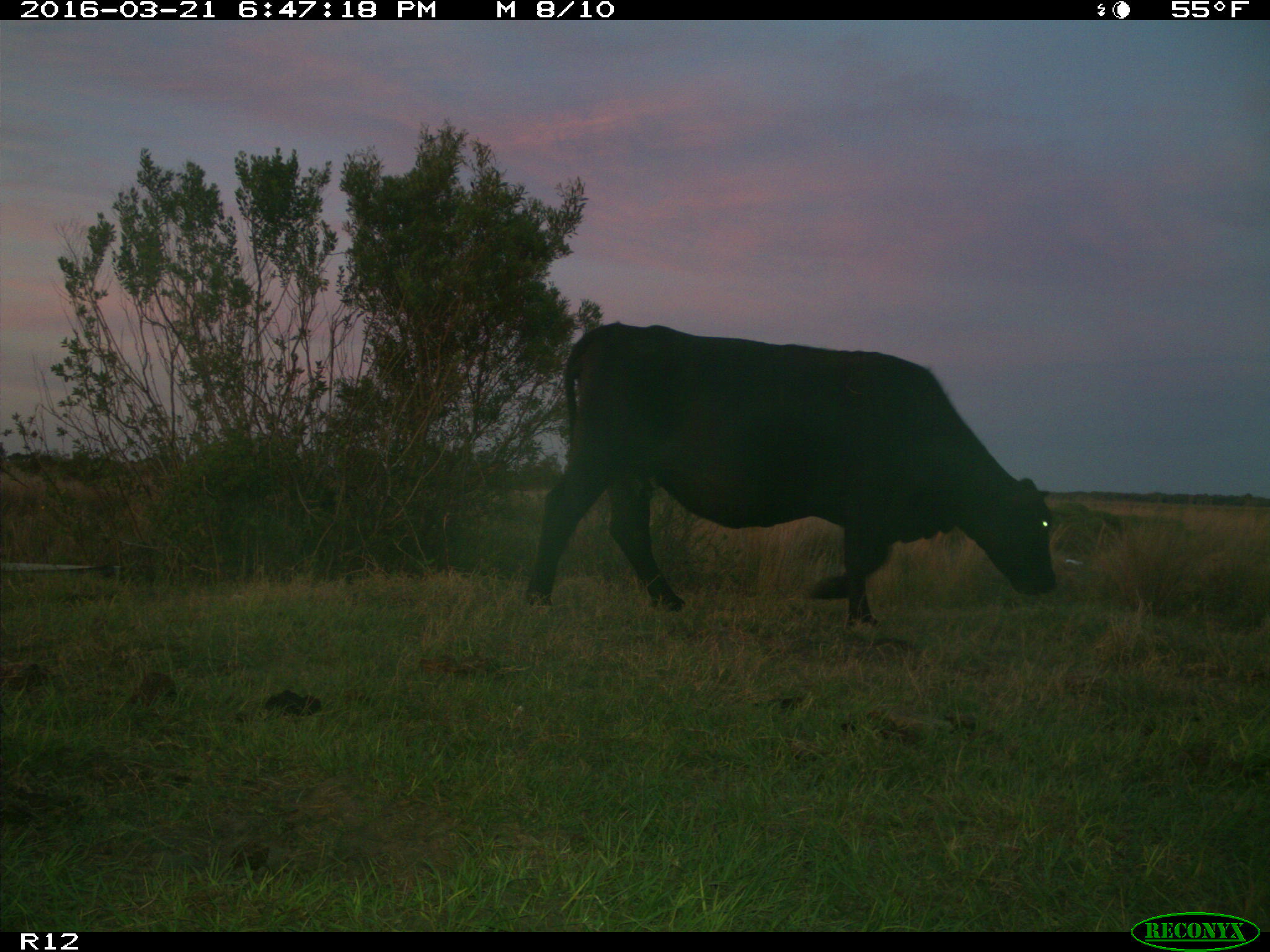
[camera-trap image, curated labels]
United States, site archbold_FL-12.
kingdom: Animalia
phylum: Chordata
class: Mammalia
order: Artiodactyla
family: Bovidae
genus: Bos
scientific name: Bos taurus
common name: domestic cow